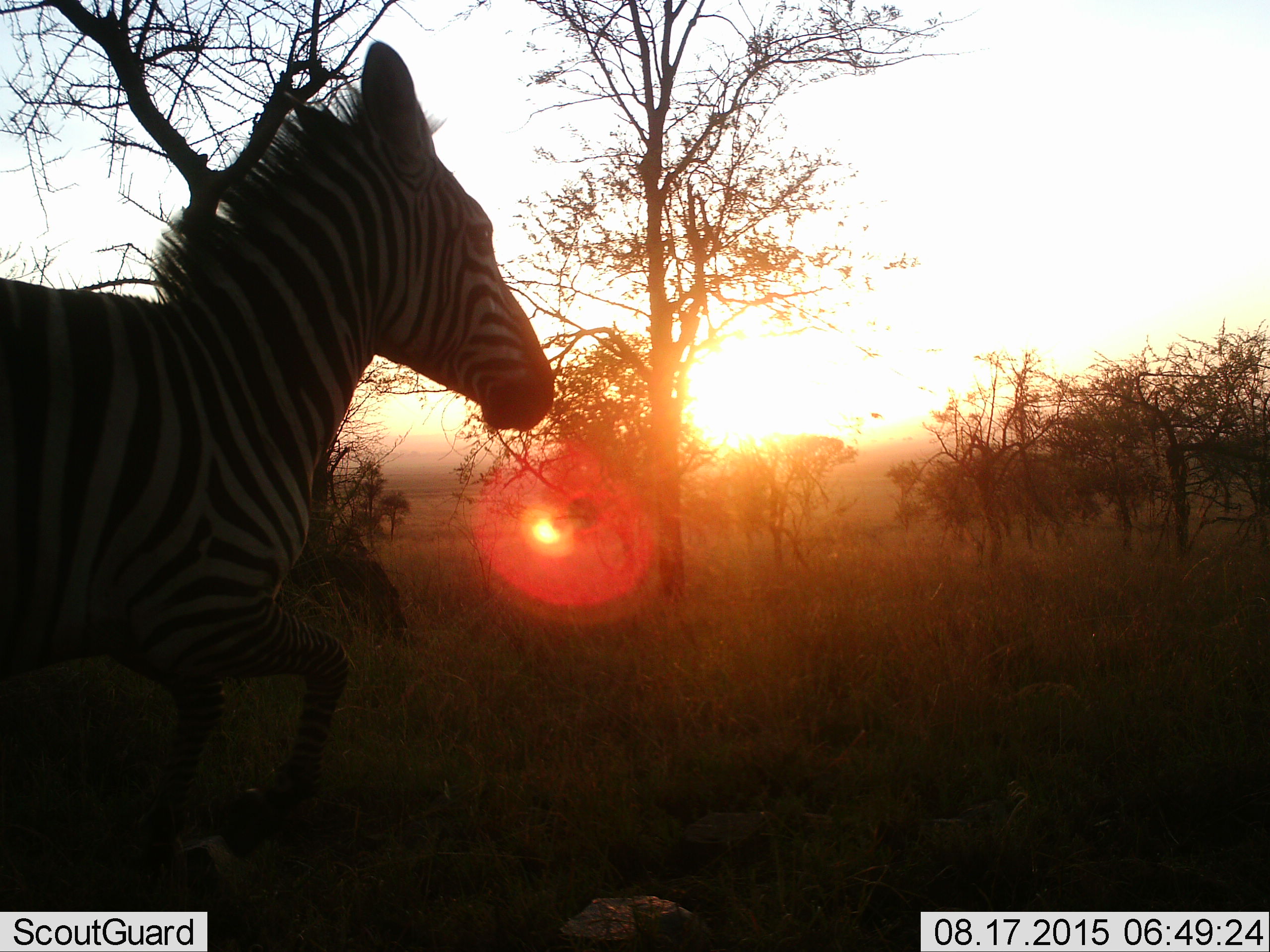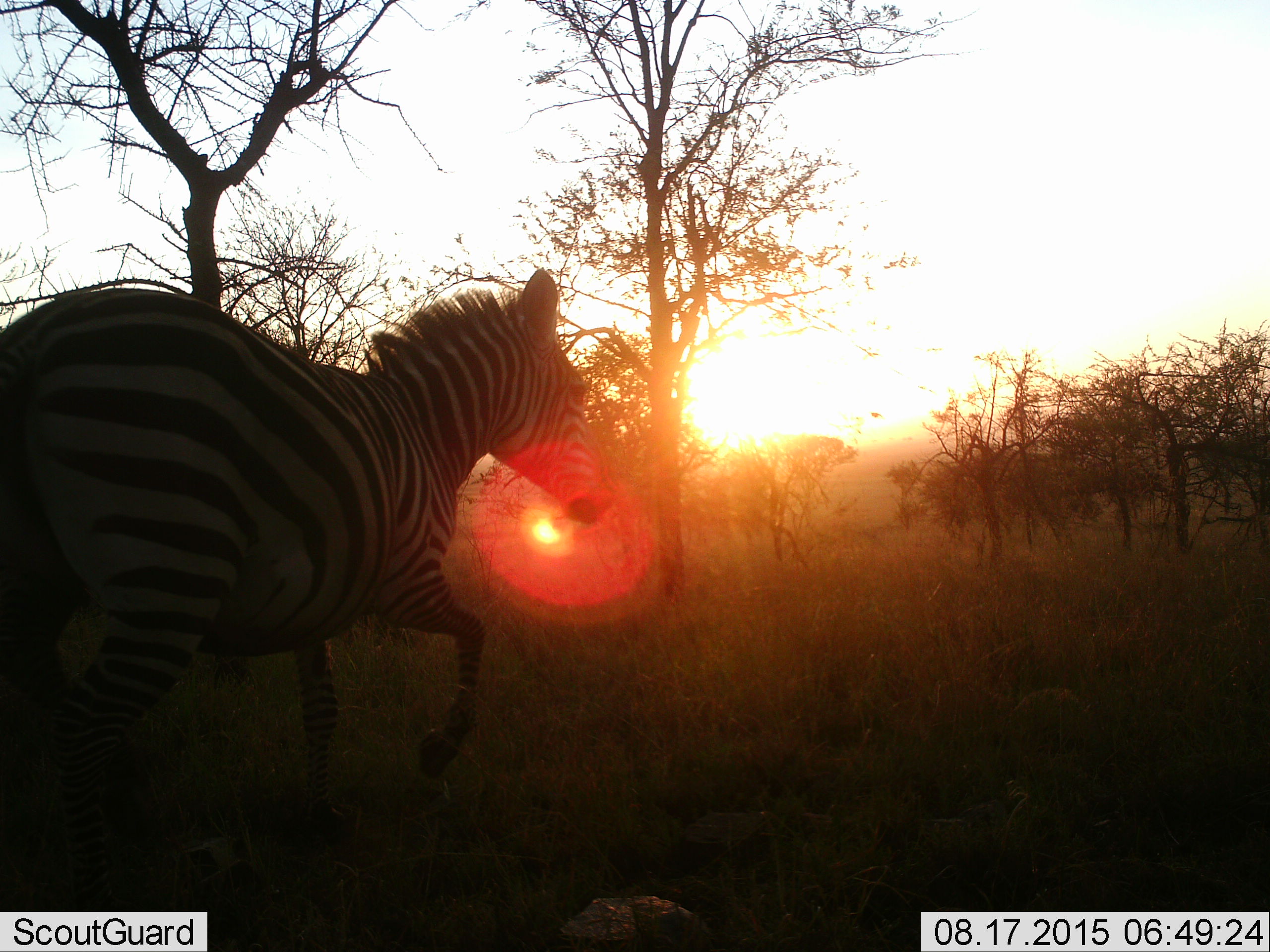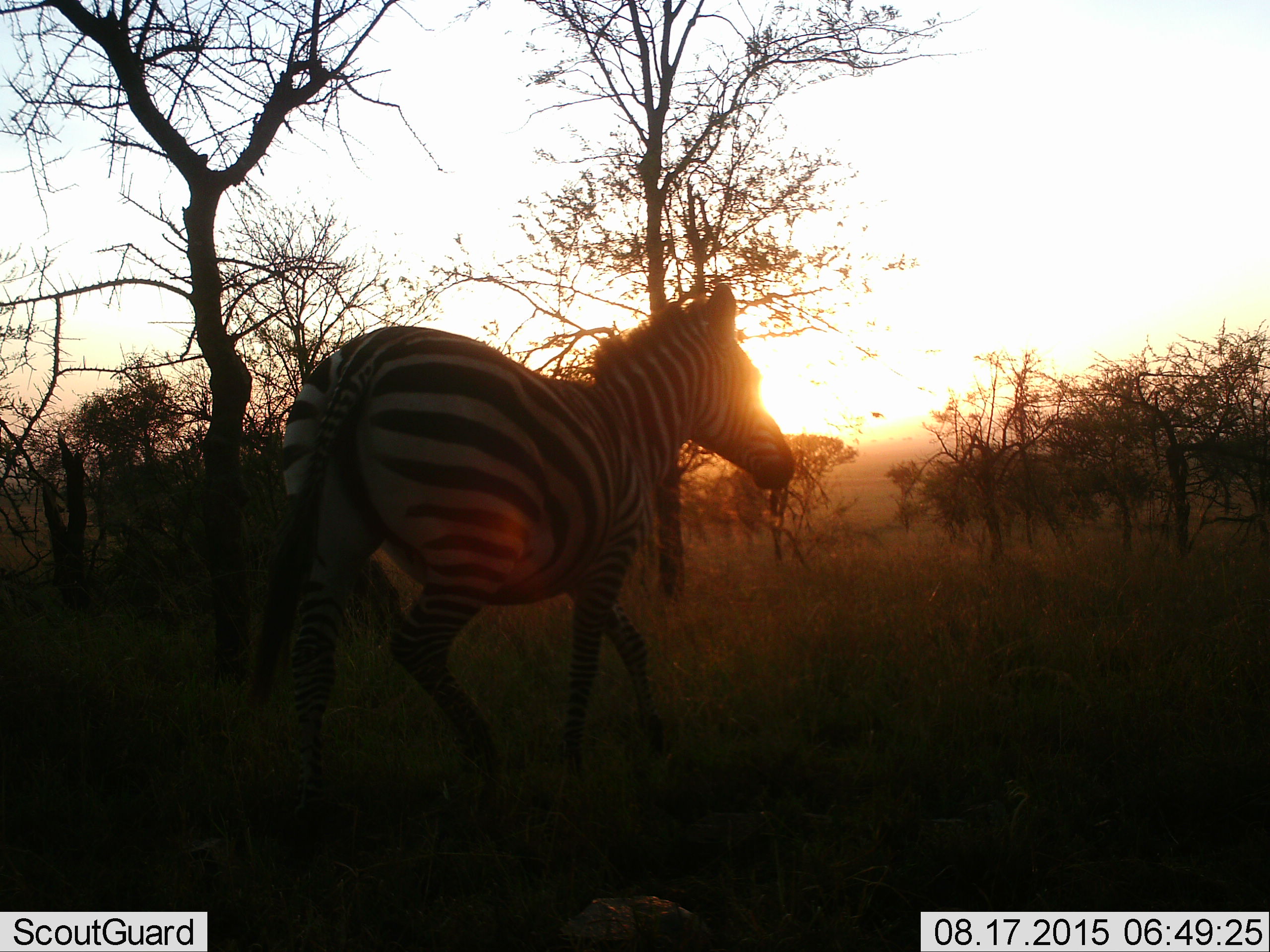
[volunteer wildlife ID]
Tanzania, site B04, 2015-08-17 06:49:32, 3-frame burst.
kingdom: Animalia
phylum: Chordata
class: Mammalia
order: Perissodactyla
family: Equidae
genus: Equus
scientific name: Equus quagga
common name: plains zebra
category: zebra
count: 1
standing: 0%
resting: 0%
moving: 100%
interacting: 0%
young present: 0%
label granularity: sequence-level